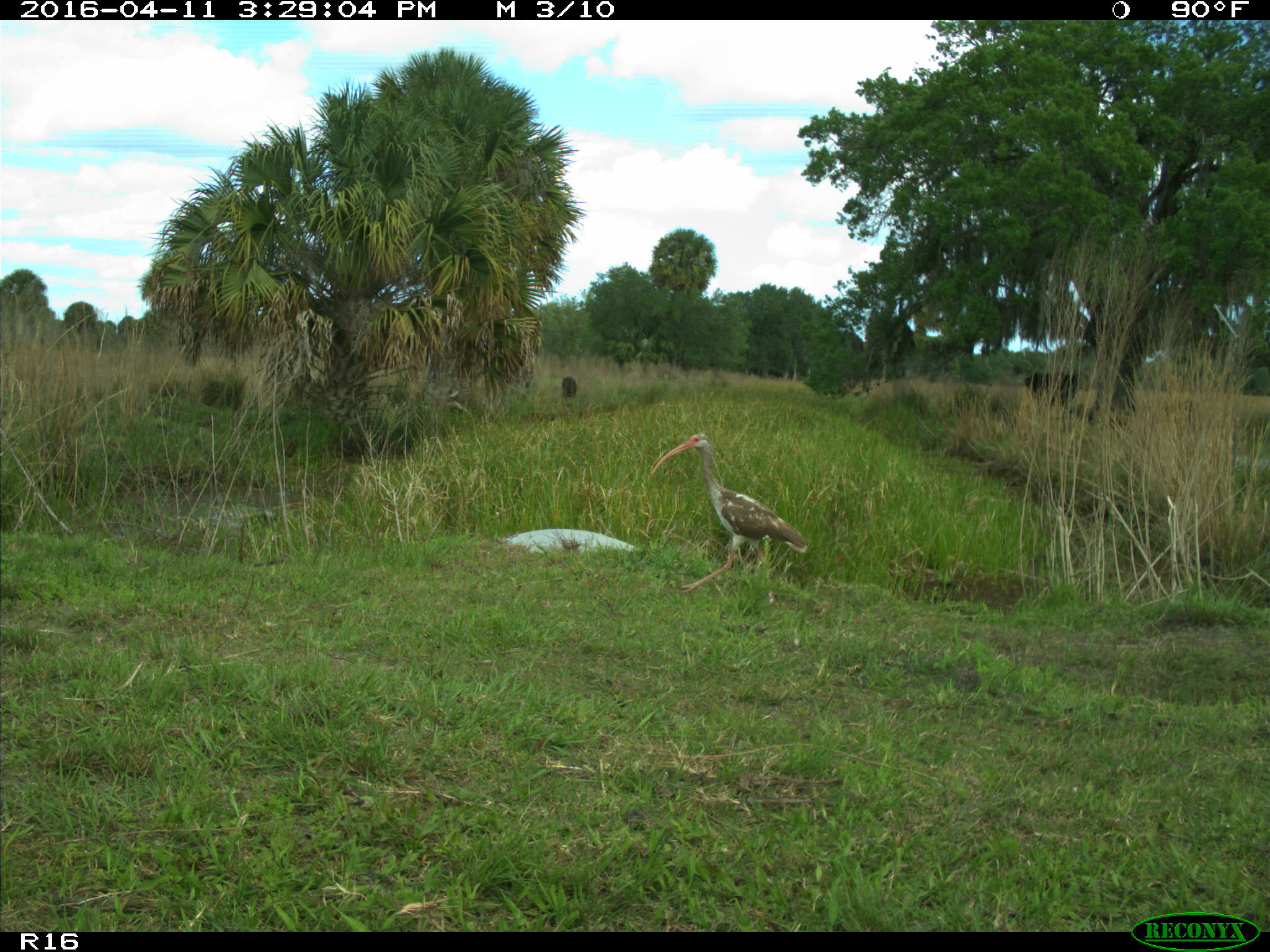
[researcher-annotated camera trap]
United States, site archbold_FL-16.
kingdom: Animalia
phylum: Chordata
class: Aves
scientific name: Aves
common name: birds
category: unidentified bird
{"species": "unidentified bird (birds) (Aves)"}